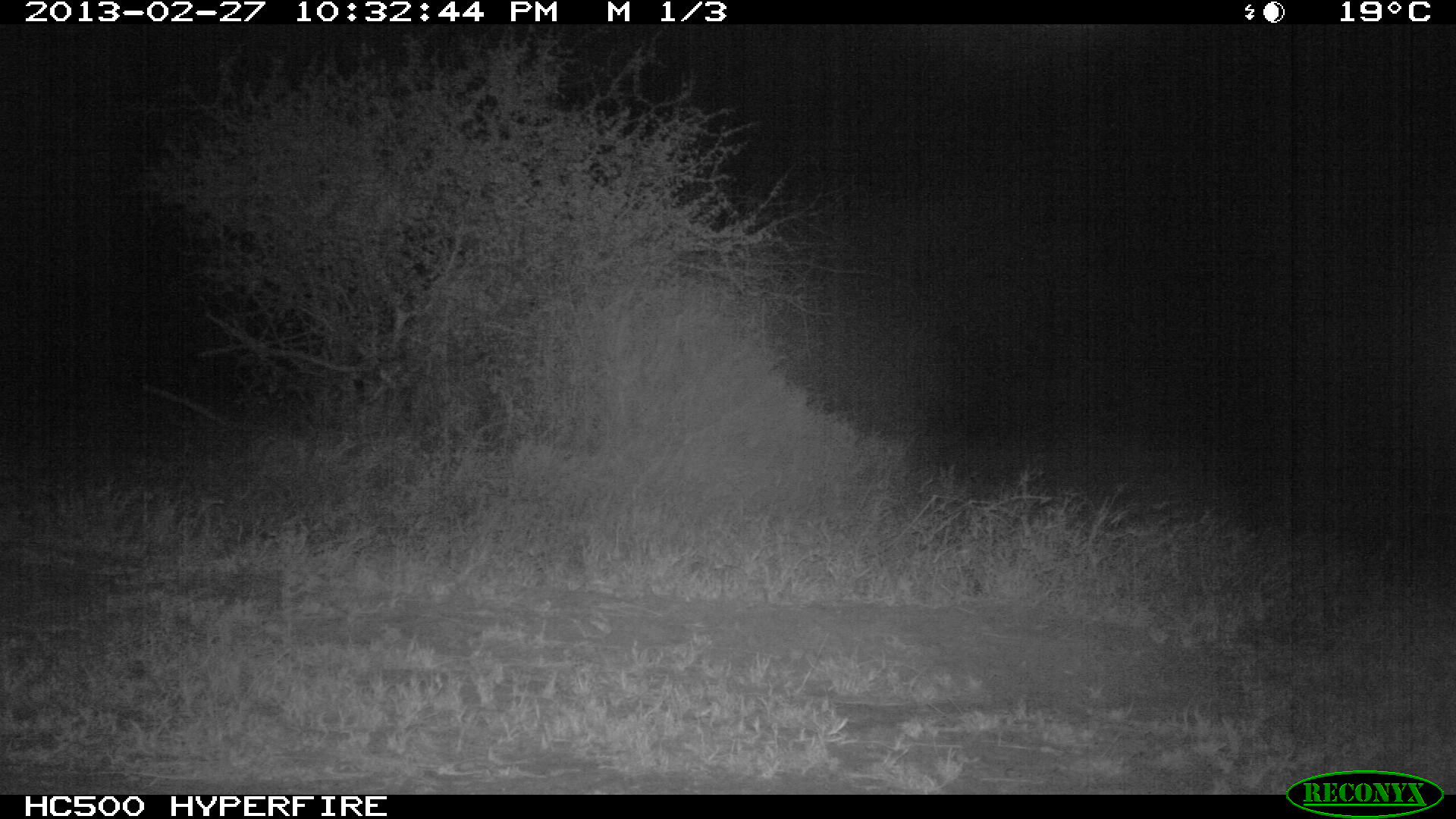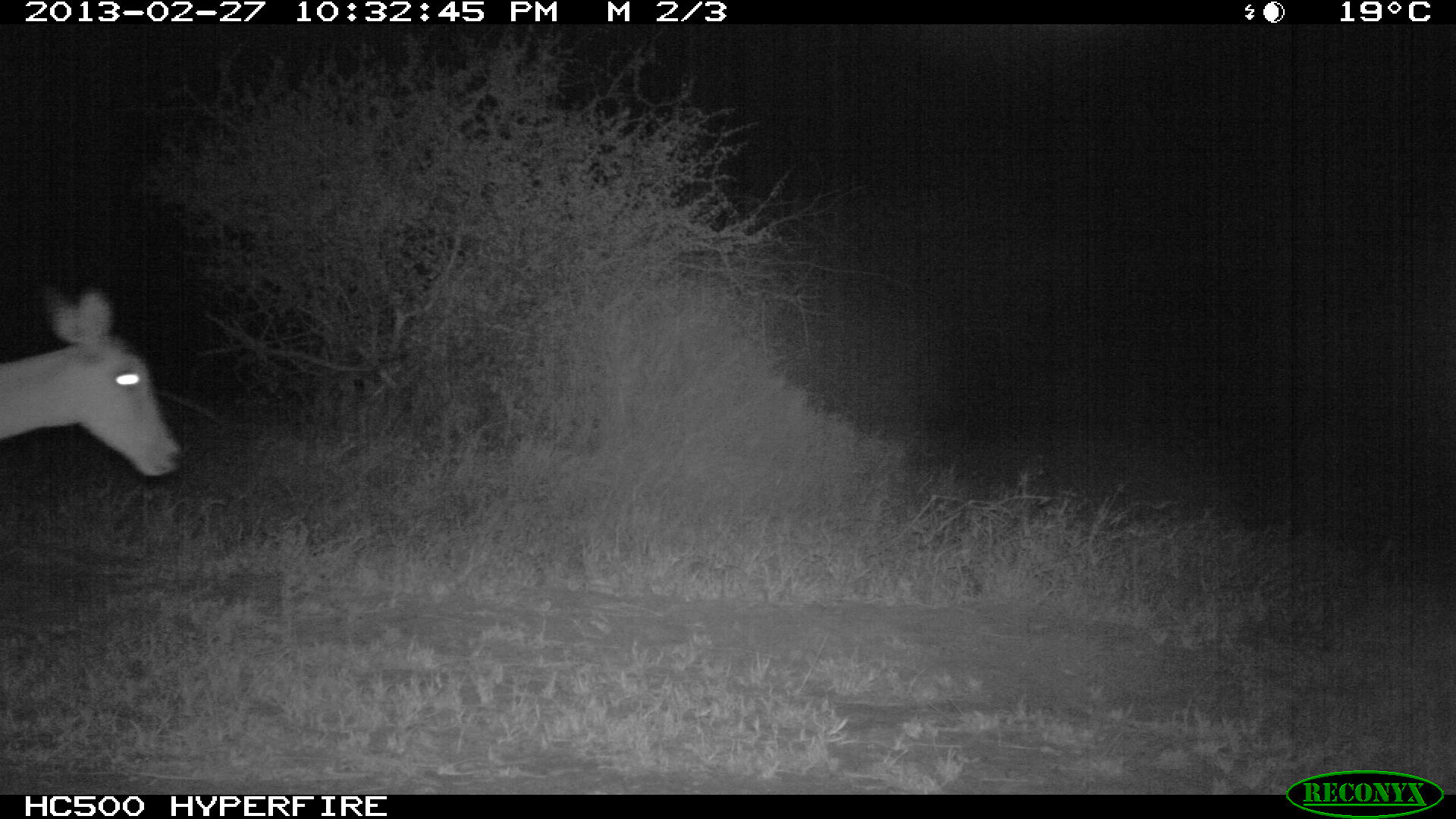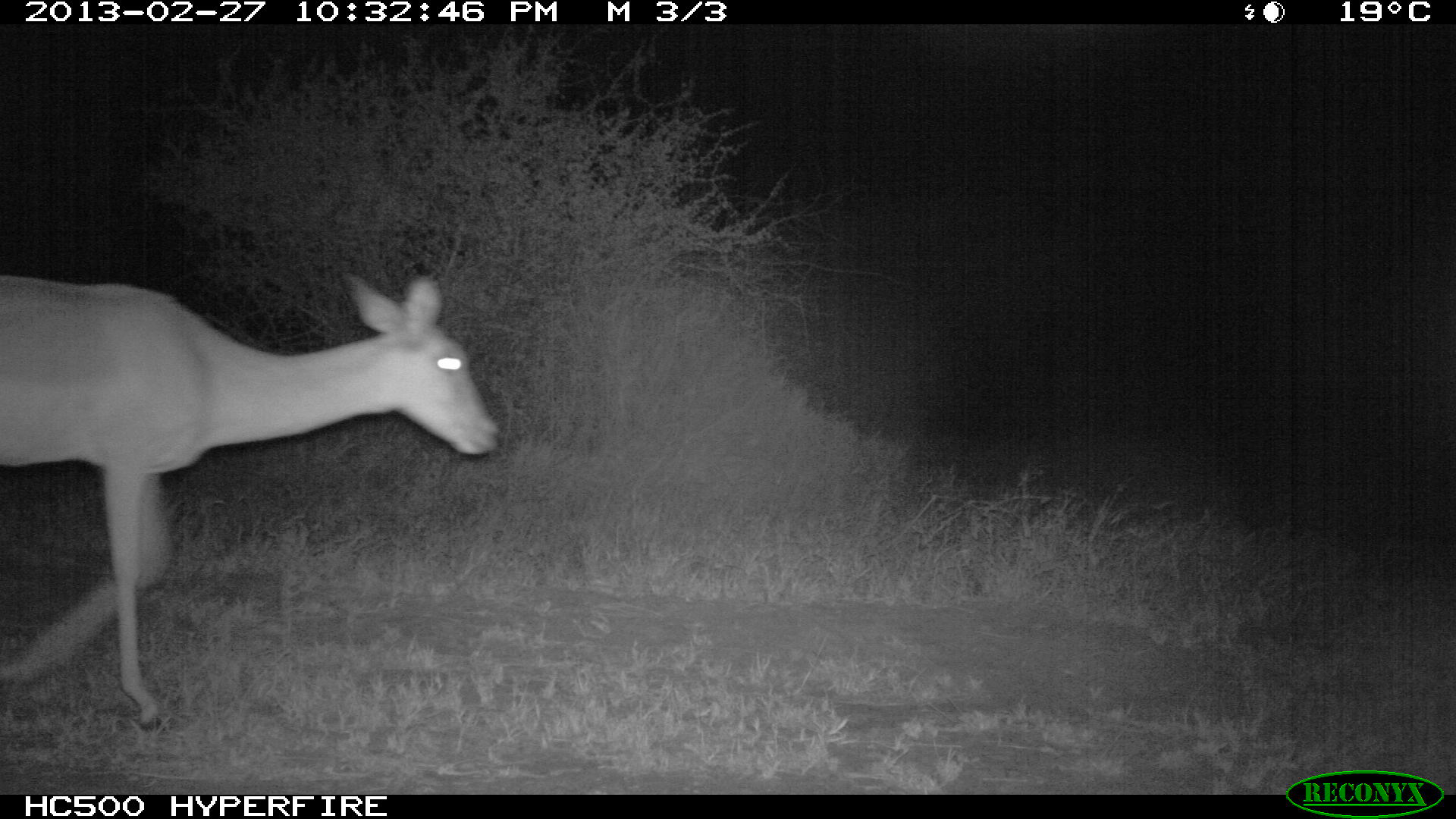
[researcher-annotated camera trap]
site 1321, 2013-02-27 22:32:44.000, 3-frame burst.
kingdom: Animalia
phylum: Chordata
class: Mammalia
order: Artiodactyla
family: Bovidae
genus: Aepyceros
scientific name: Aepyceros melampus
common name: impala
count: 1